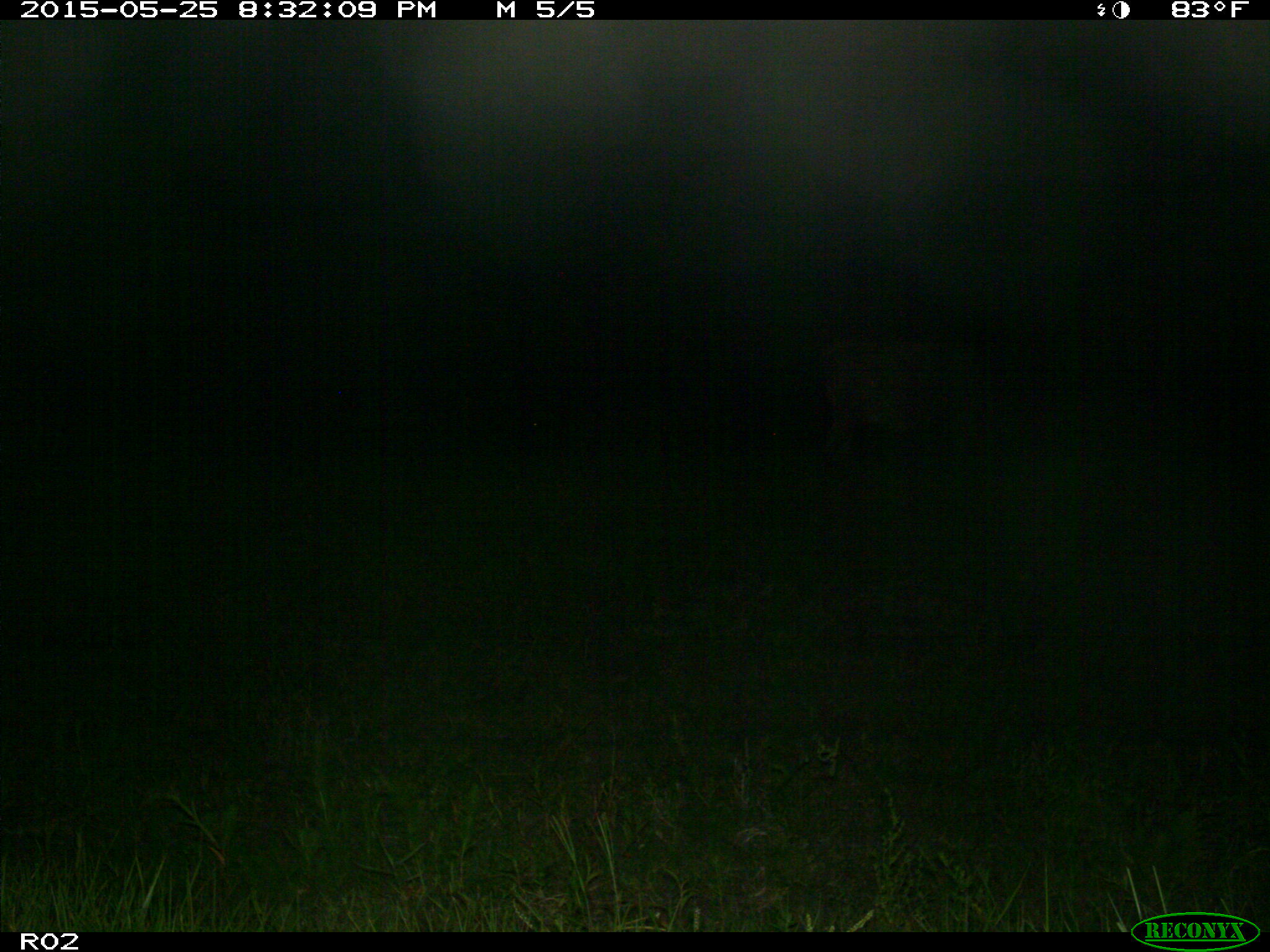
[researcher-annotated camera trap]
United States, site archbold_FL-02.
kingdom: Animalia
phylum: Chordata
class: Mammalia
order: Artiodactyla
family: Bovidae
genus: Bos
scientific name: Bos taurus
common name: domestic cow